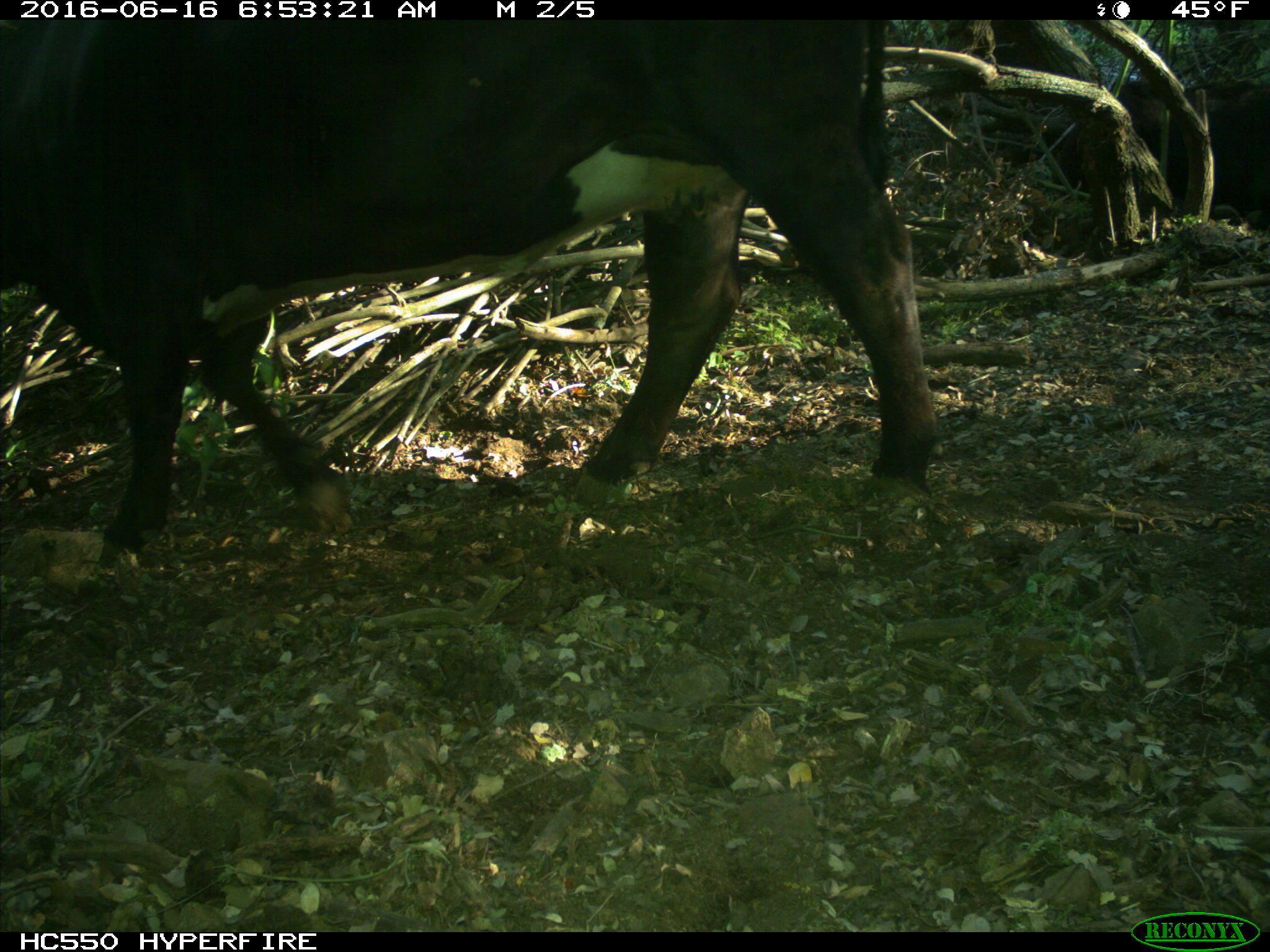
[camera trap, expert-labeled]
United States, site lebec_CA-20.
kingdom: Animalia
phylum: Chordata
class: Mammalia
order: Artiodactyla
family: Bovidae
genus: Bos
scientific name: Bos taurus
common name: domestic cow